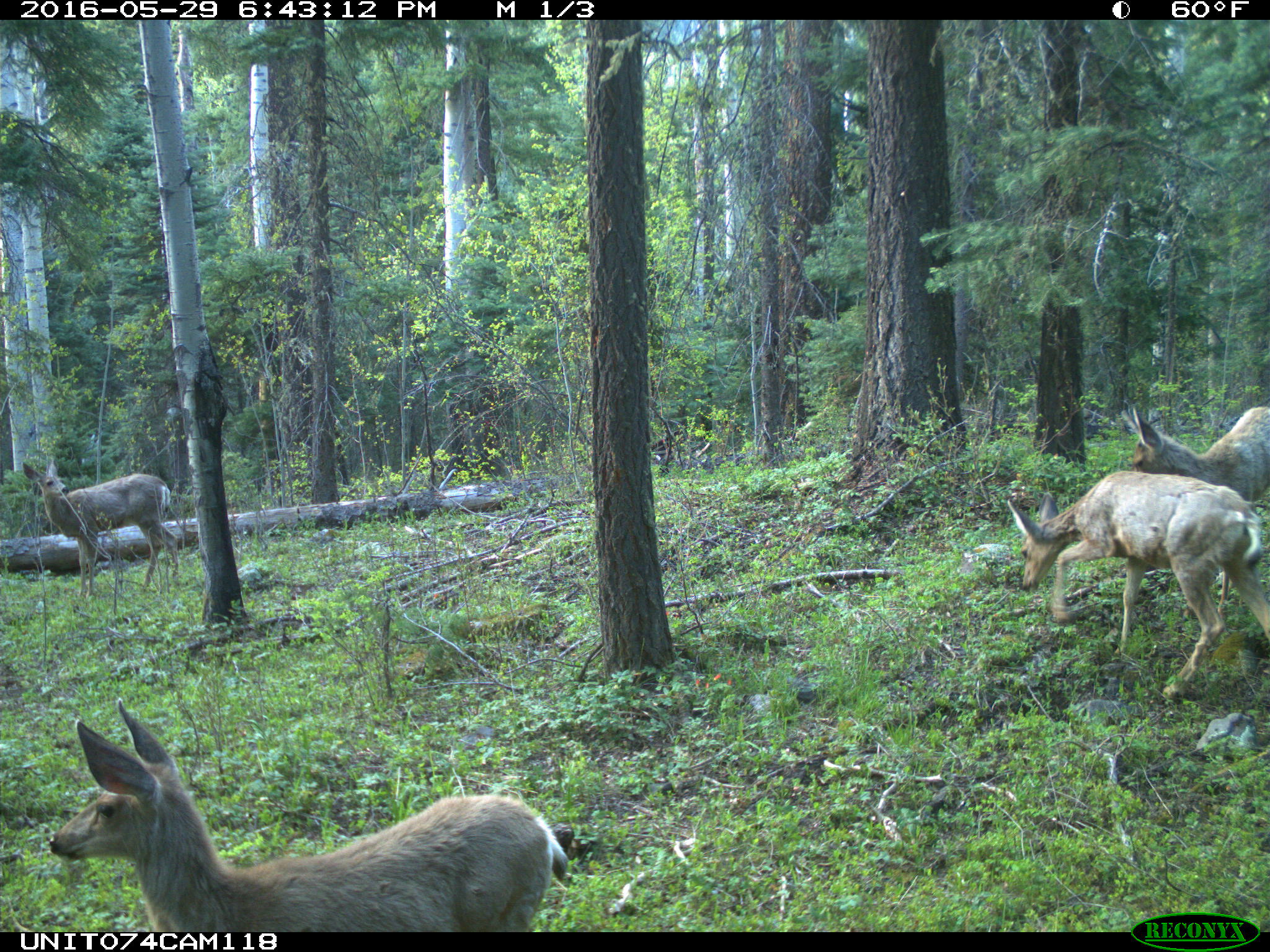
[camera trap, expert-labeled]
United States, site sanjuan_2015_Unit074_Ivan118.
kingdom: Animalia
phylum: Chordata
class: Mammalia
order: Artiodactyla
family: Cervidae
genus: Odocoileus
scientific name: Odocoileus hemionus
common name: mule deer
Odocoileus hemionus (mule deer).